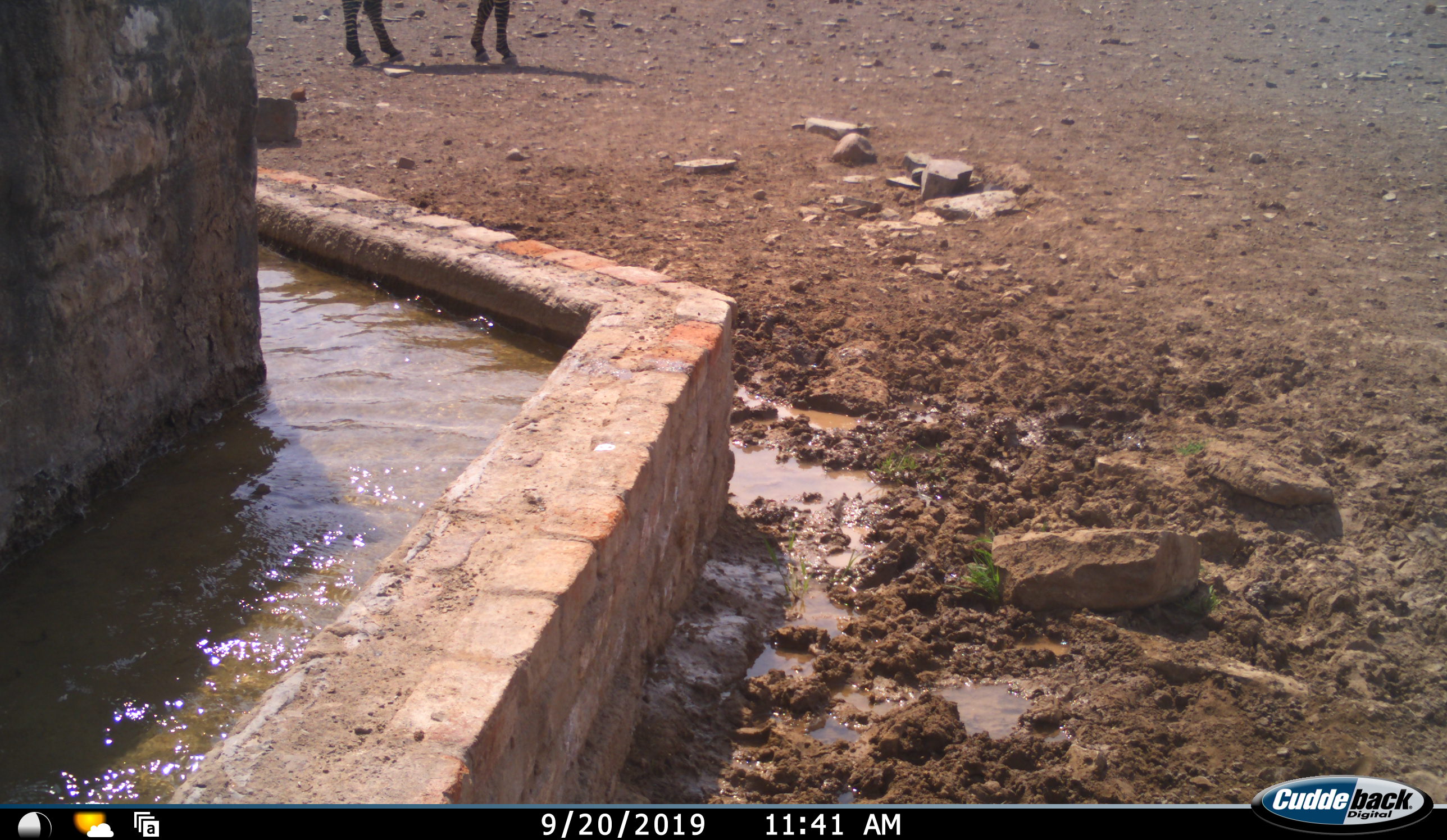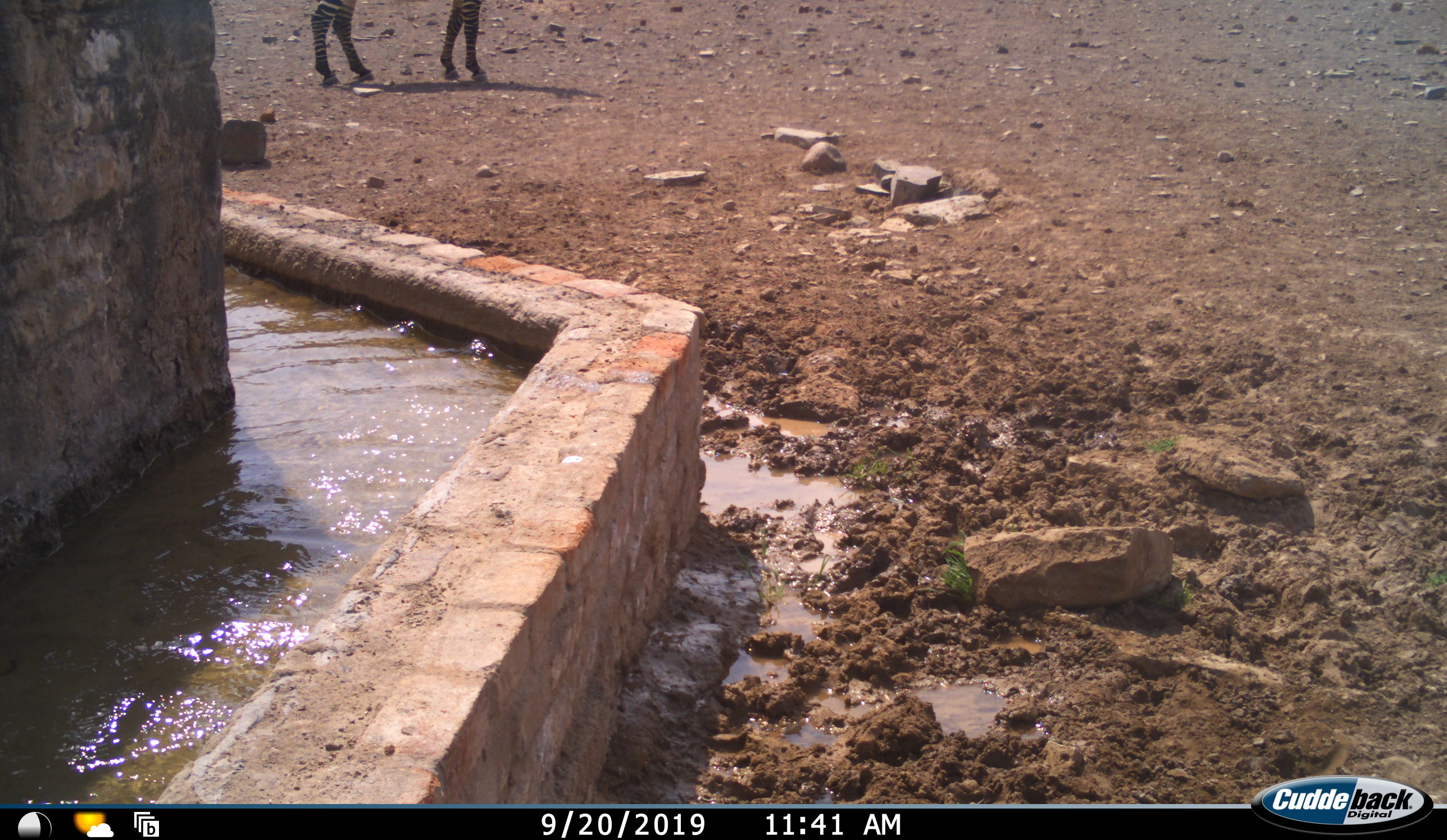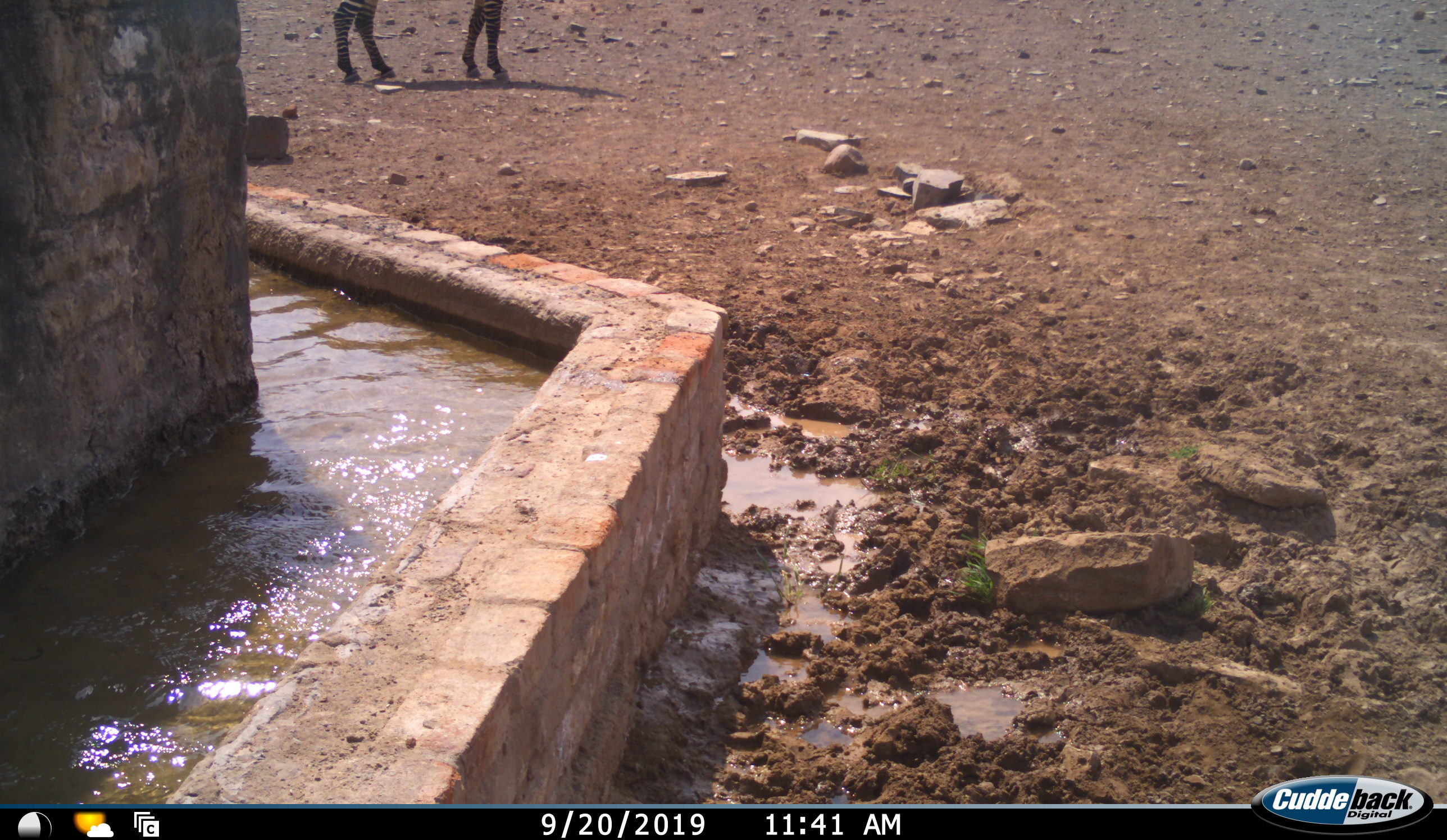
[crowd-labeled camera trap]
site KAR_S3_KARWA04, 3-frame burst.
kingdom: Animalia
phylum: Chordata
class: Mammalia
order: Perissodactyla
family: Equidae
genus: Equus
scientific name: Equus zebra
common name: mountain zebra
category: zebramountain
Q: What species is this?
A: Zebramountain (mountain zebra) (Equus zebra).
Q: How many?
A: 1.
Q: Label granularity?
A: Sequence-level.